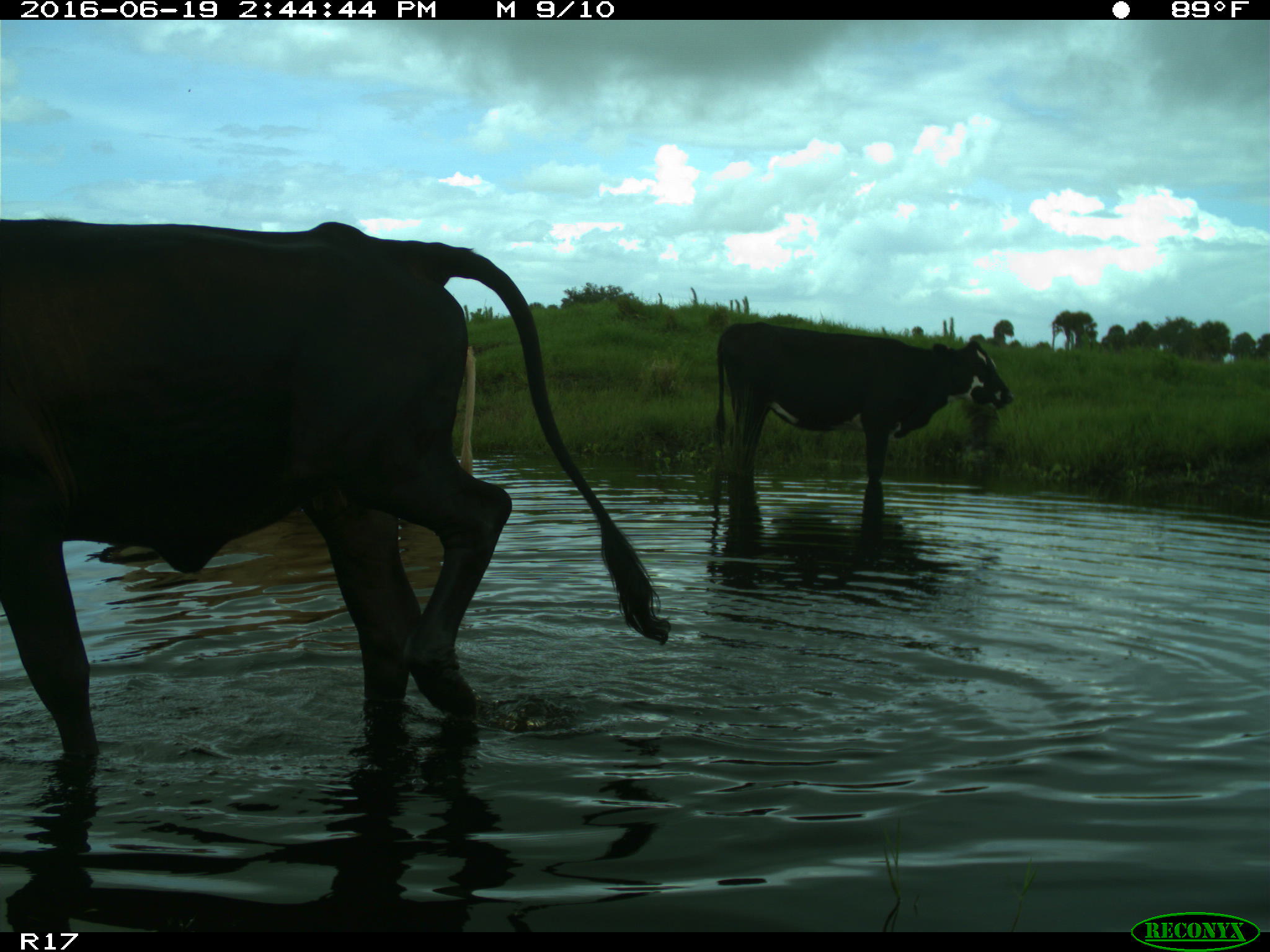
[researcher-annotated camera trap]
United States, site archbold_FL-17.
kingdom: Animalia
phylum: Chordata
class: Mammalia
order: Artiodactyla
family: Bovidae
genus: Bos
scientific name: Bos taurus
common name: domestic cow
Bos taurus (domestic cow).